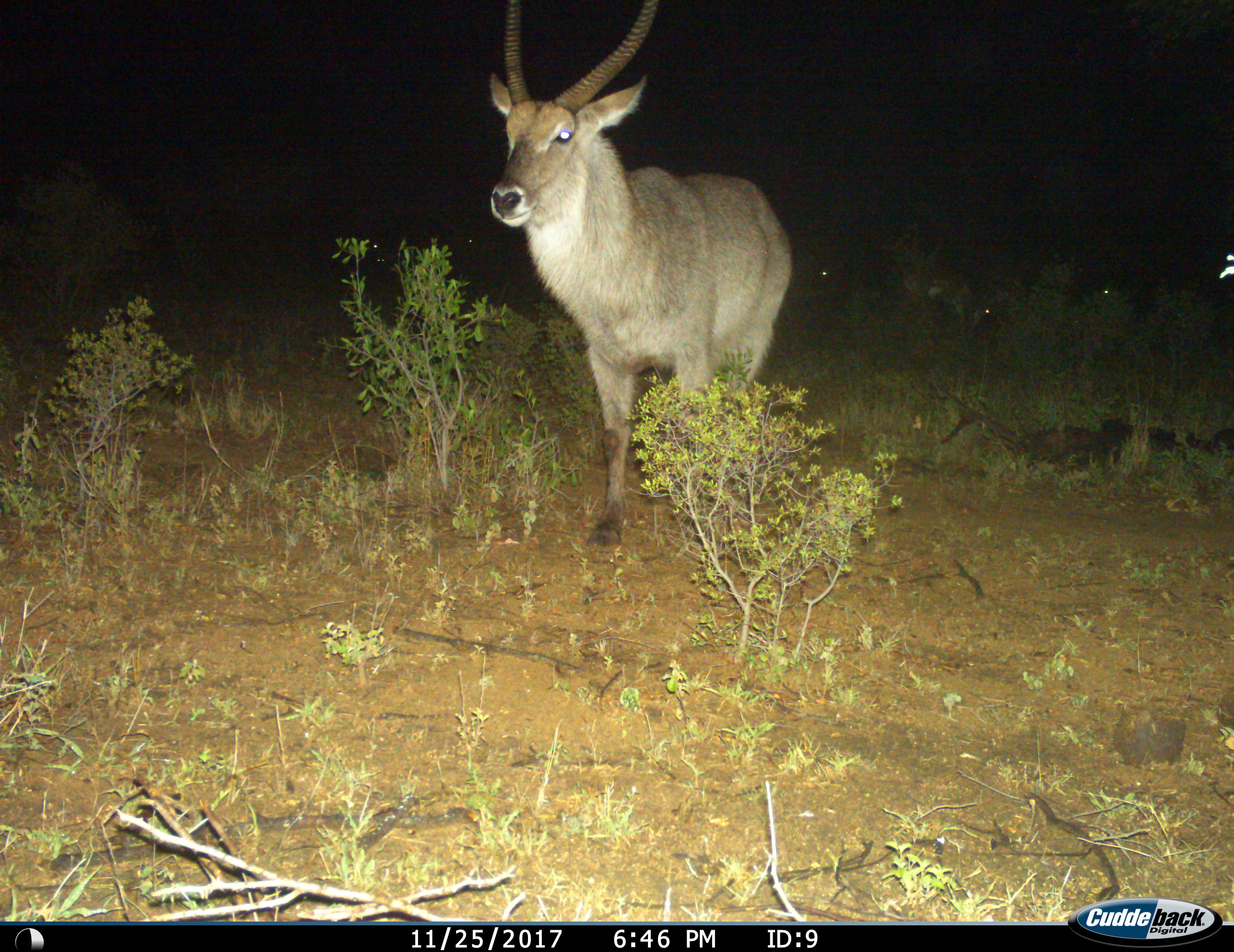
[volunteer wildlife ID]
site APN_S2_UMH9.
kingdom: Animalia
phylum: Chordata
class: Mammalia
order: Artiodactyla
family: Bovidae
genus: Kobus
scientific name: Kobus ellipsiprymnus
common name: waterbuck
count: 1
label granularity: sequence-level